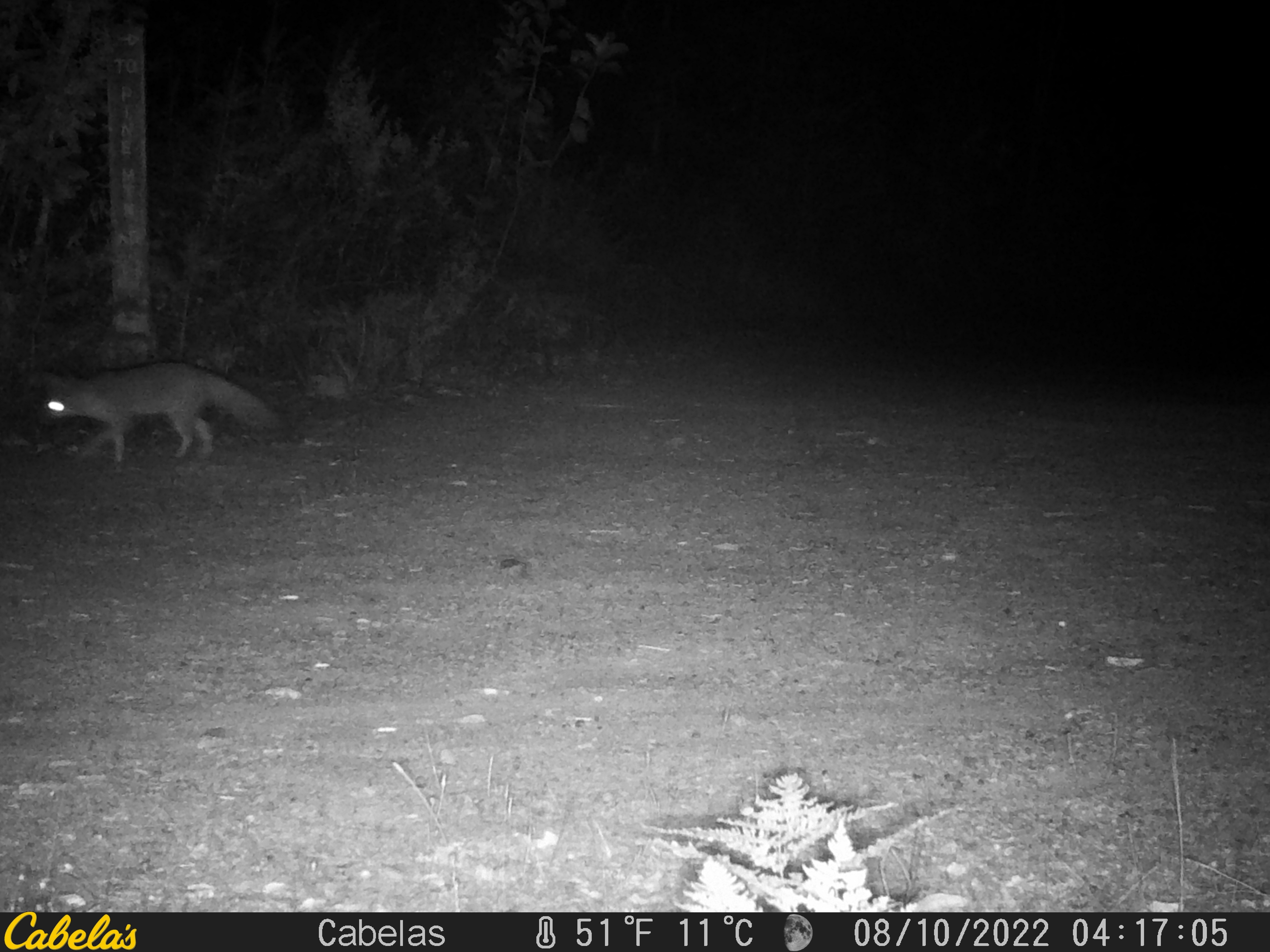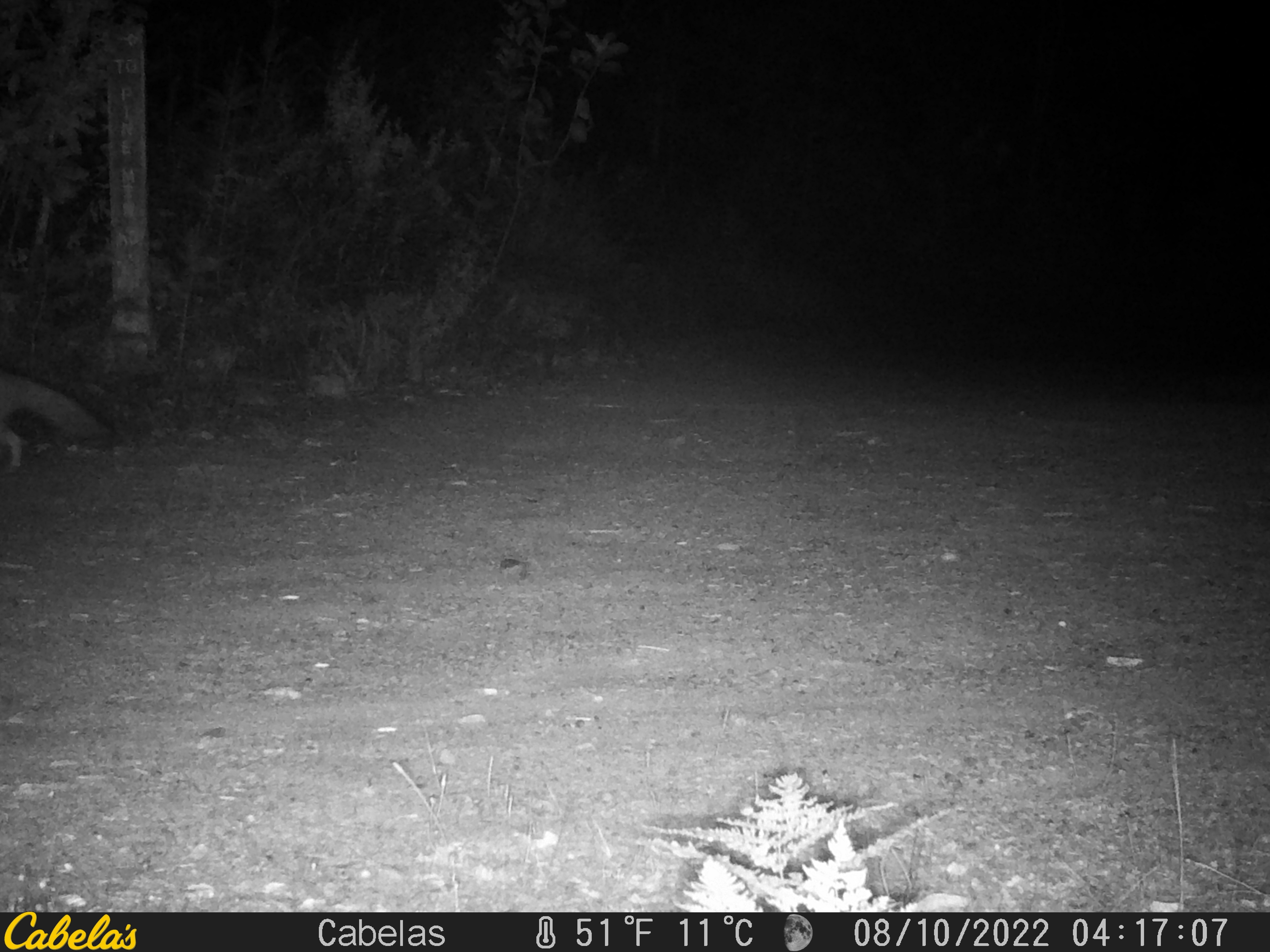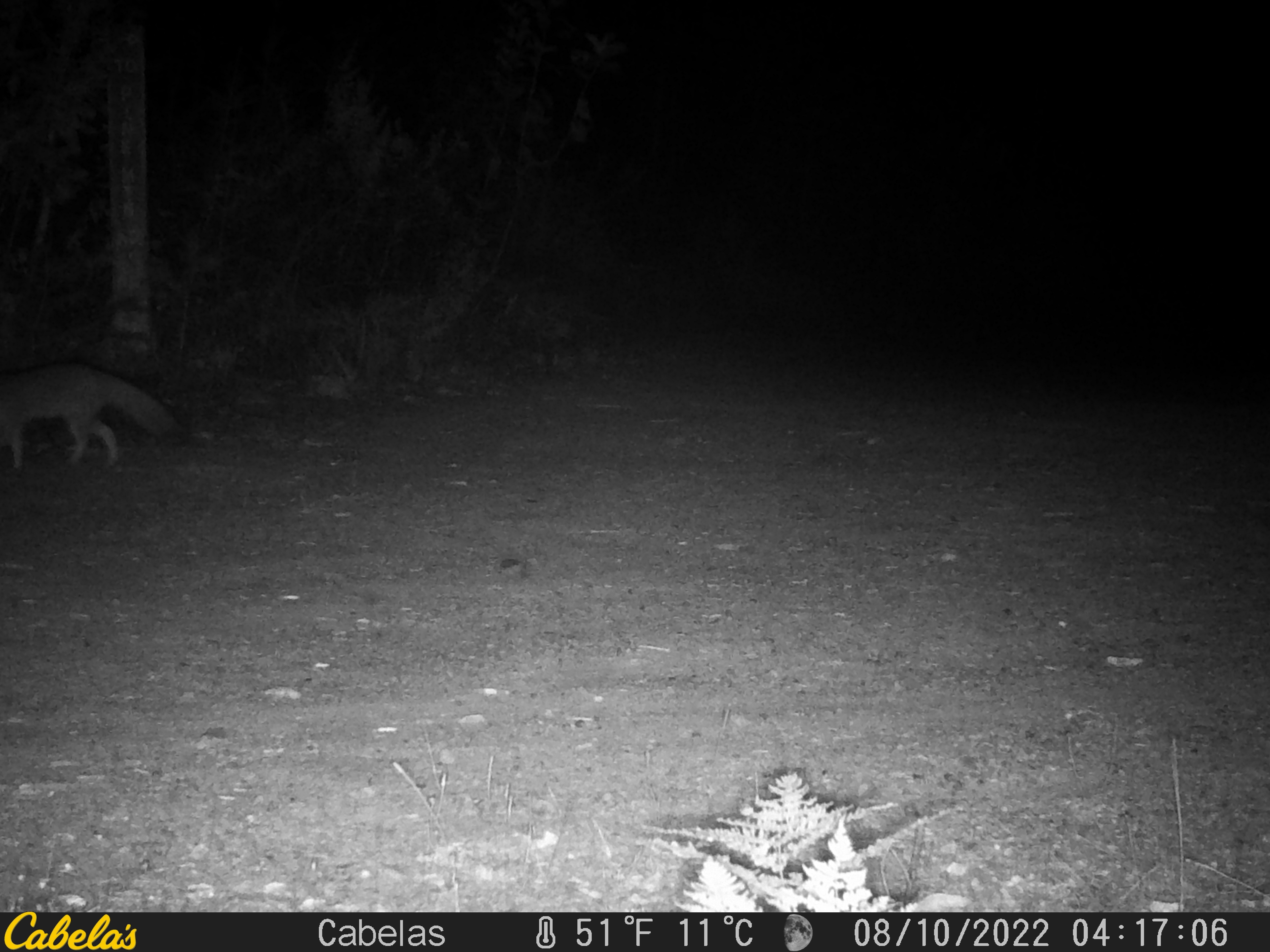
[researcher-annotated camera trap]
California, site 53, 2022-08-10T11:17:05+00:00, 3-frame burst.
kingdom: Animalia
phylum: Chordata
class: Mammalia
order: Carnivora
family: Canidae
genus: Urocyon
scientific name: Urocyon cinereoargenteus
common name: gray fox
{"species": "gray fox (Urocyon cinereoargenteus)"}